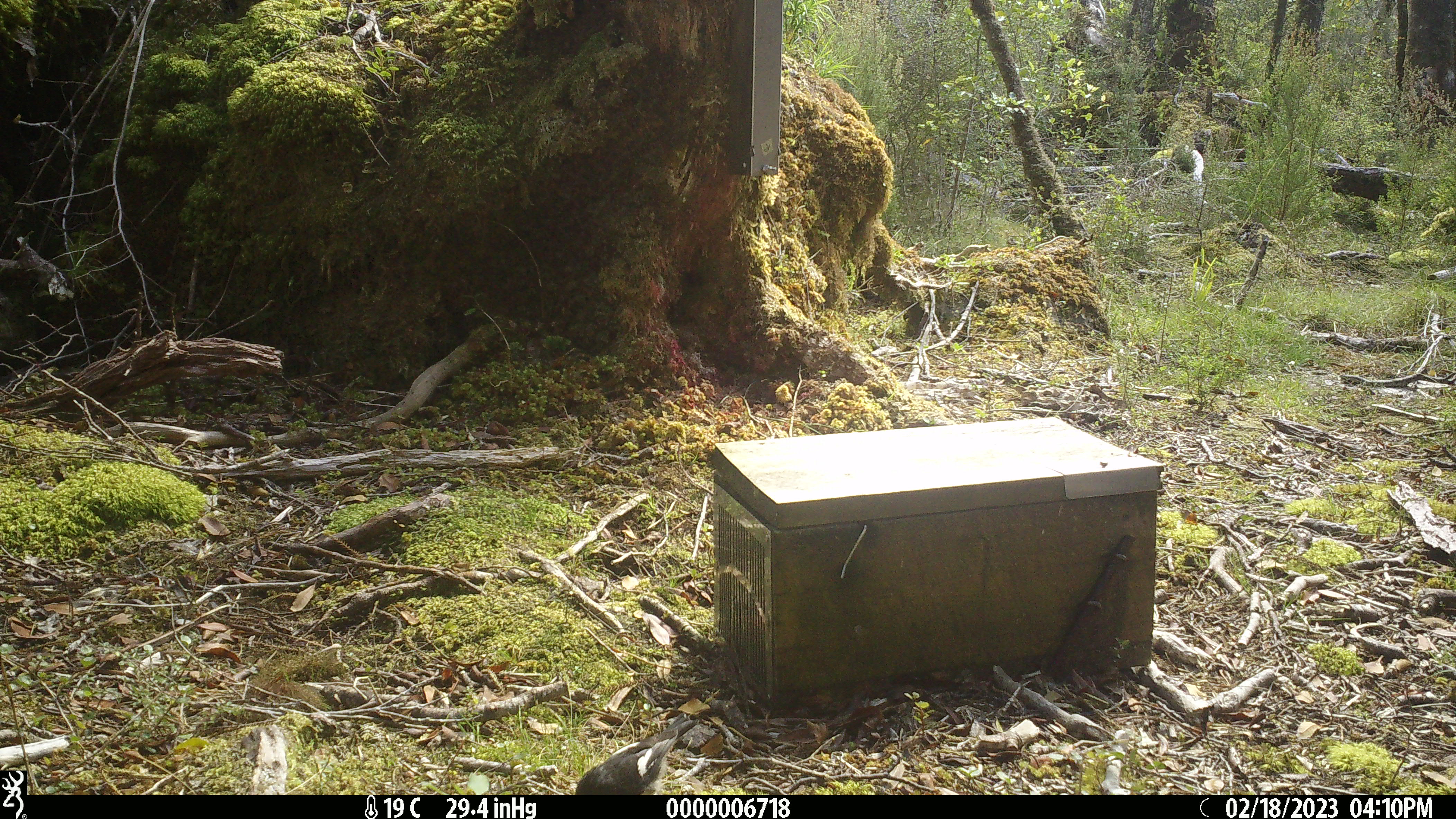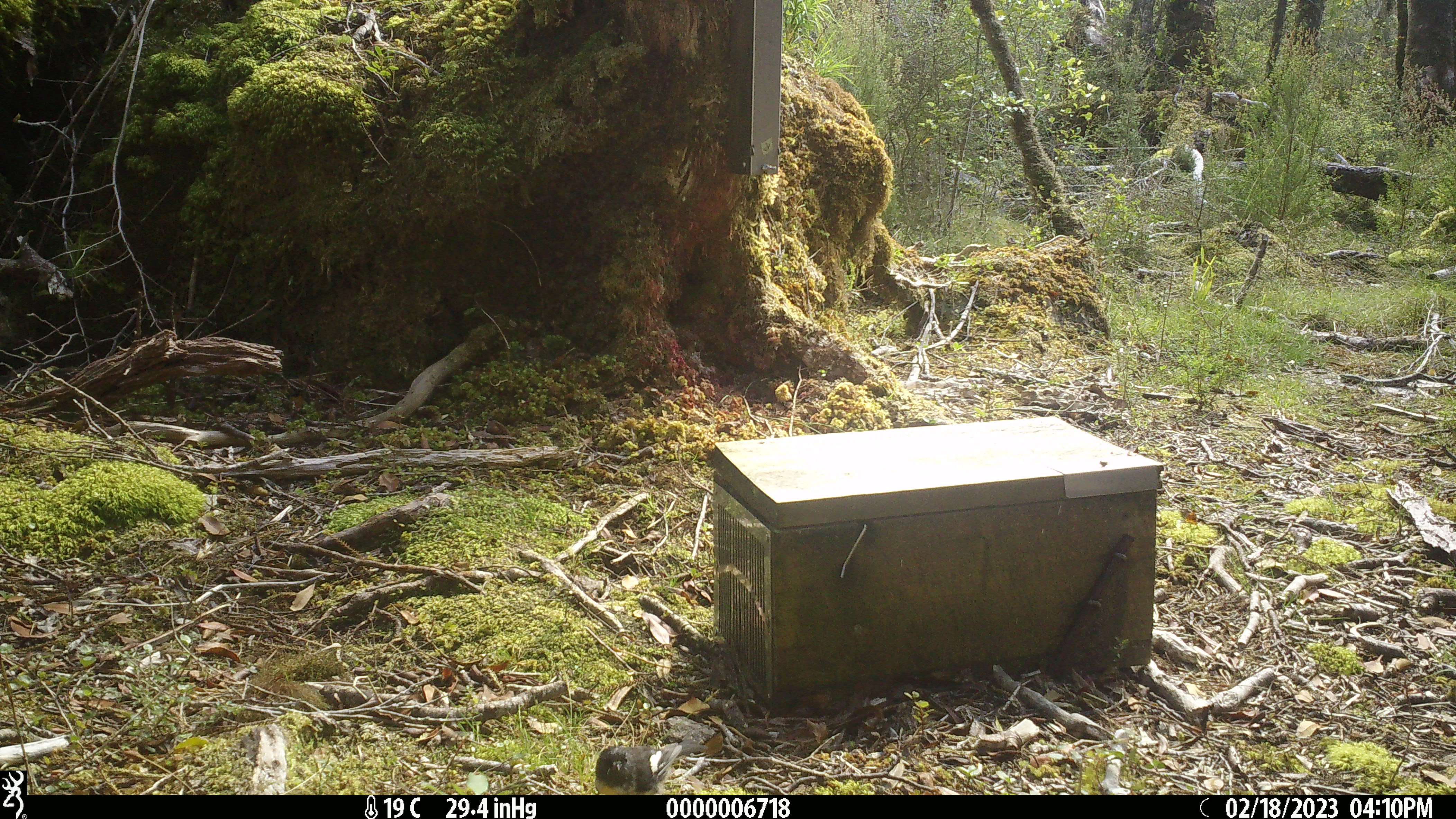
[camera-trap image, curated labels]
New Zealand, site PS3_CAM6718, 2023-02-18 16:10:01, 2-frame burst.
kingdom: Animalia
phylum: Chordata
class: Aves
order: Passeriformes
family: Petroicidae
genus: Petroica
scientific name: Petroica macrocephala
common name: tomtit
Tomtit (Petroica macrocephala).